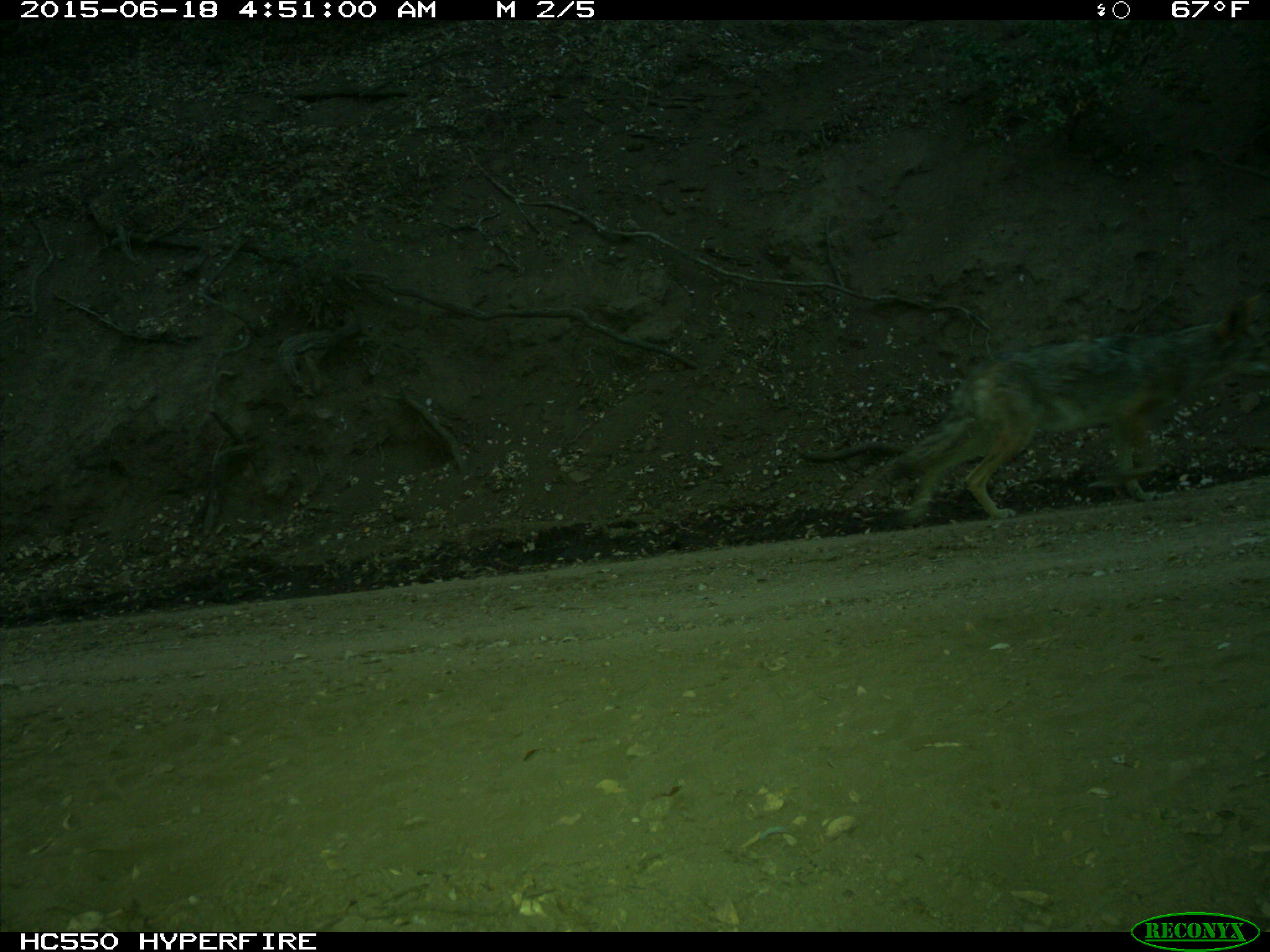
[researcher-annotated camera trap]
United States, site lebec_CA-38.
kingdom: Animalia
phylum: Chordata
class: Mammalia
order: Carnivora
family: Canidae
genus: Canis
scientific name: Canis latrans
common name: coyote